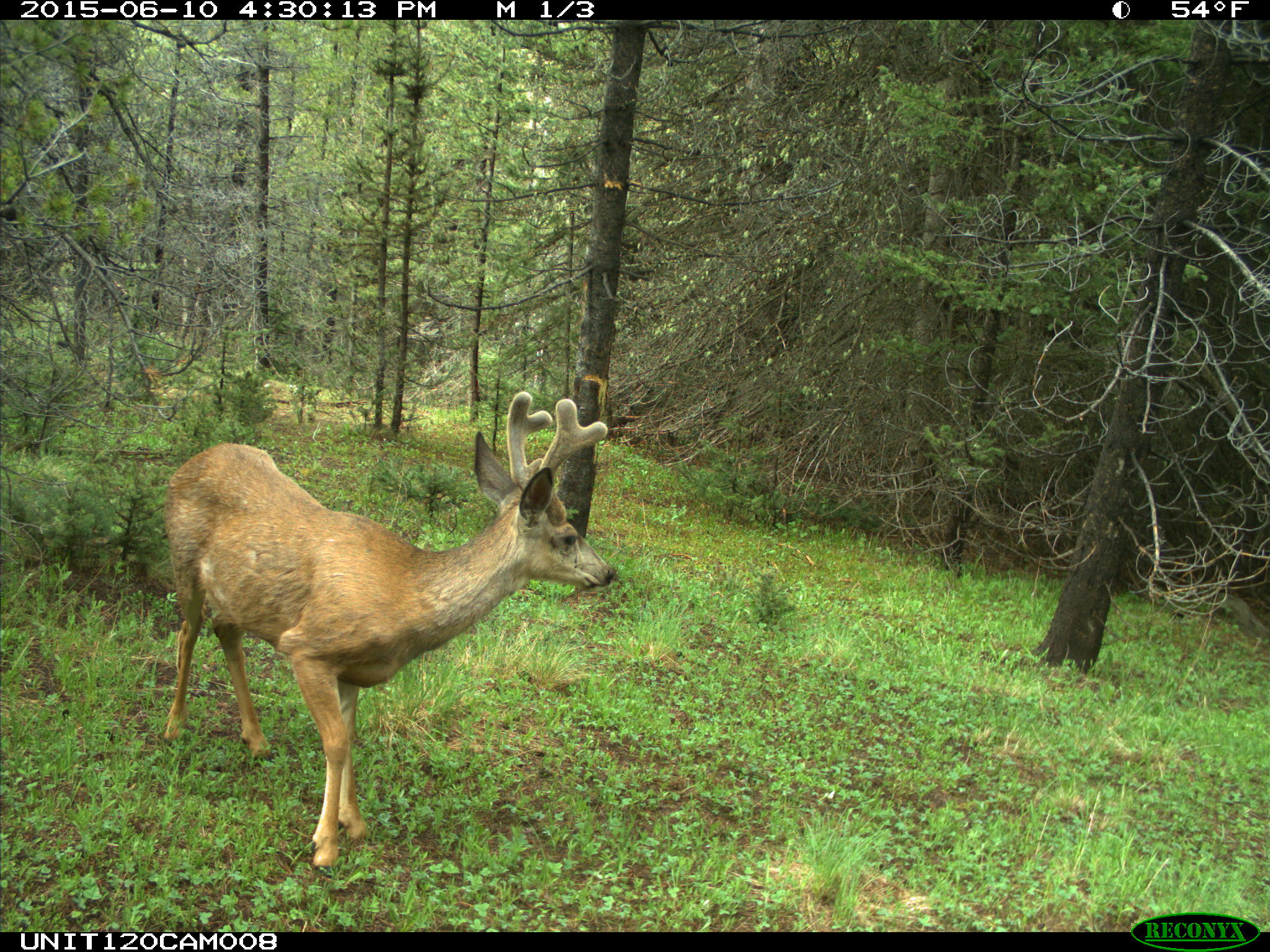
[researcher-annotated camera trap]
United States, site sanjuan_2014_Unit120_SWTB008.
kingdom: Animalia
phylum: Chordata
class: Mammalia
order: Artiodactyla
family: Cervidae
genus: Odocoileus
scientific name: Odocoileus hemionus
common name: mule deer